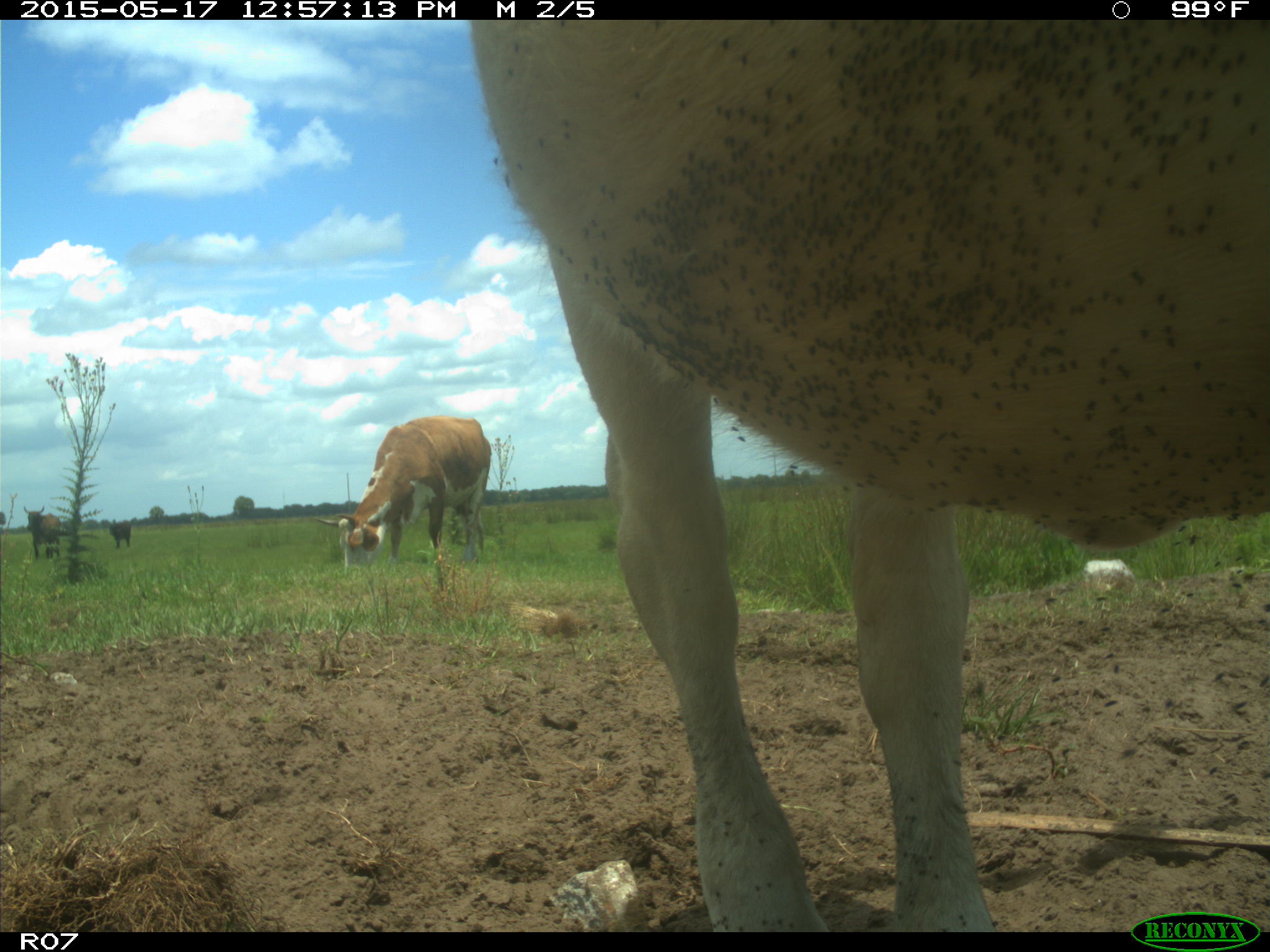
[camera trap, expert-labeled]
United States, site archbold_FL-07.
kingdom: Animalia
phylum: Chordata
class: Mammalia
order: Artiodactyla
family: Bovidae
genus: Bos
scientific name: Bos taurus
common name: domestic cow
Bos taurus (domestic cow).